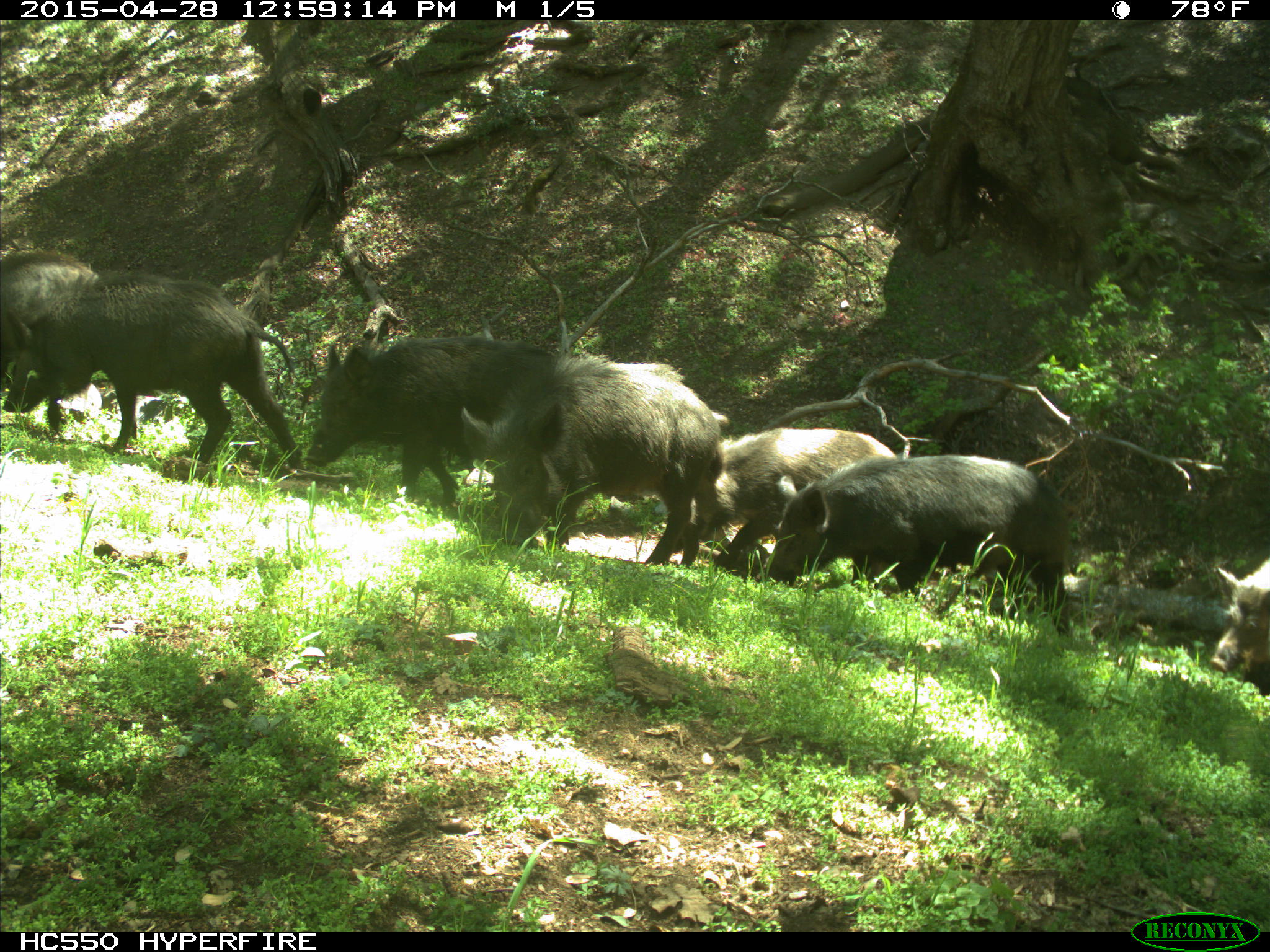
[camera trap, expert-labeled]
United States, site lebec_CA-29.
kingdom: Animalia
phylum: Chordata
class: Mammalia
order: Artiodactyla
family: Suidae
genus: Sus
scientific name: Sus scrofa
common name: wild boar